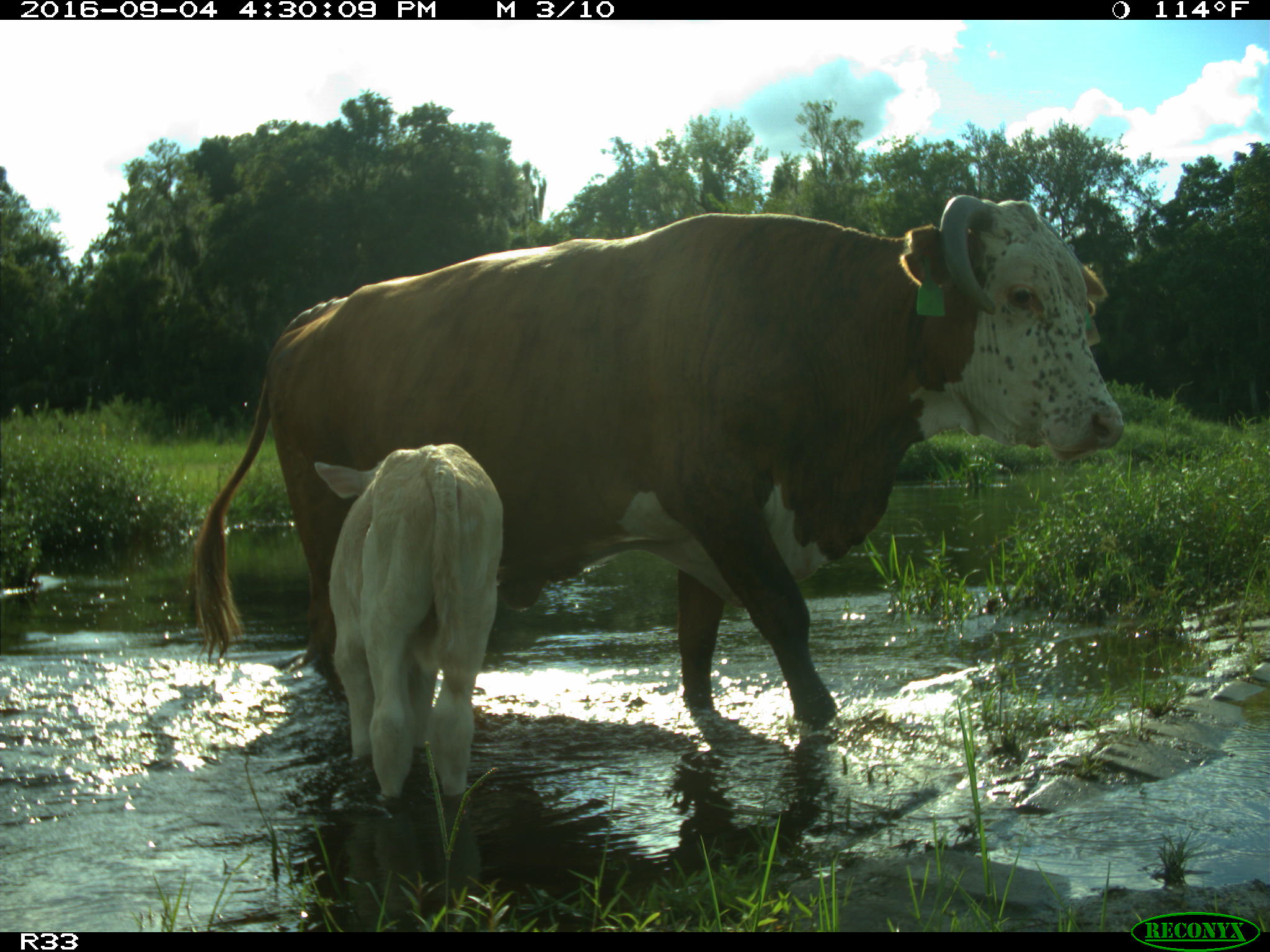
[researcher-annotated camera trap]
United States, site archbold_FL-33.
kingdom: Animalia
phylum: Chordata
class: Mammalia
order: Artiodactyla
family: Bovidae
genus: Bos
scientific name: Bos taurus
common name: domestic cow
Bos taurus (domestic cow).